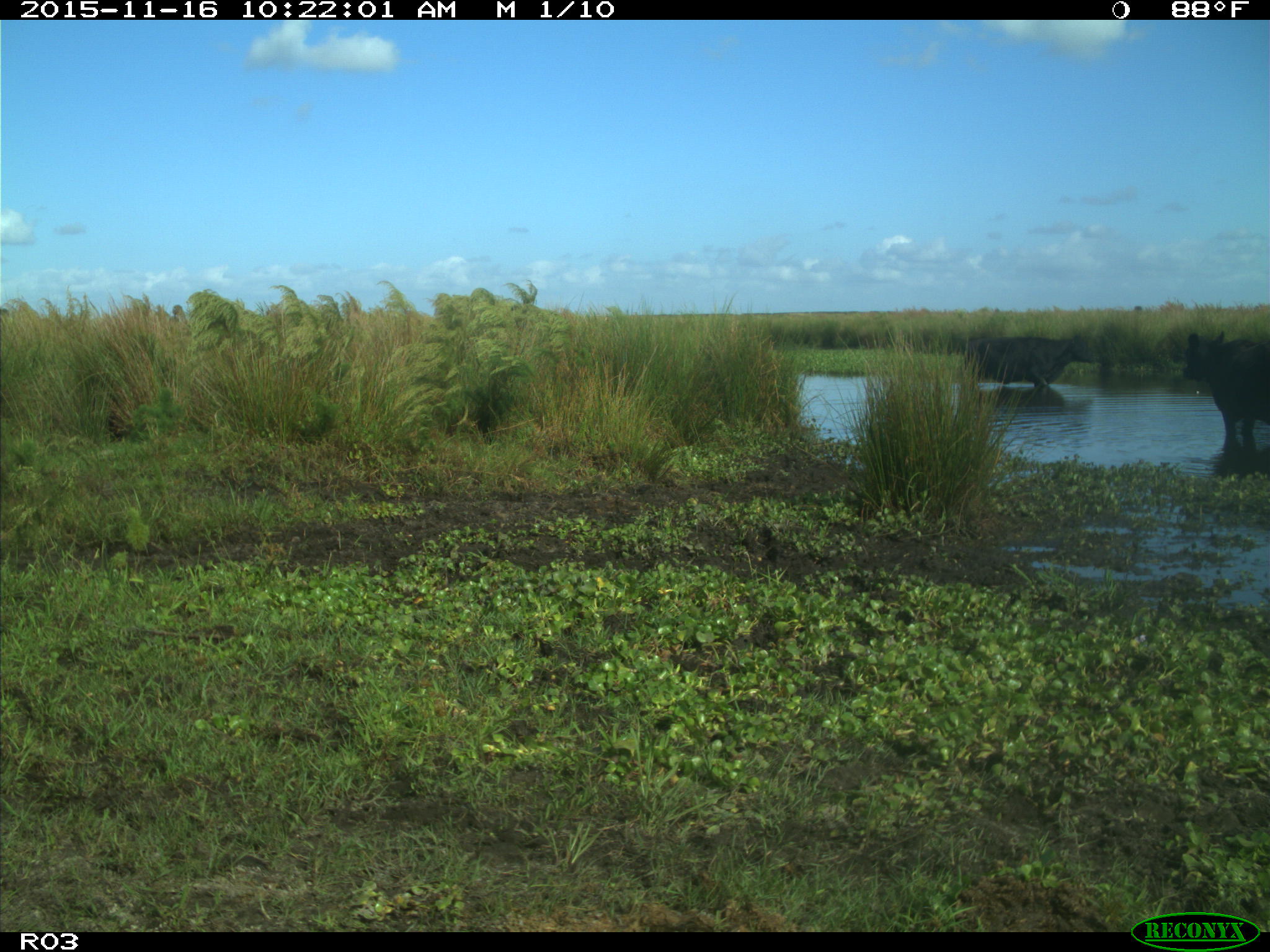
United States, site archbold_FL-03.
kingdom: Animalia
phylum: Chordata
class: Mammalia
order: Artiodactyla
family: Bovidae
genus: Bos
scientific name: Bos taurus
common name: domestic cow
Bos taurus (domestic cow).